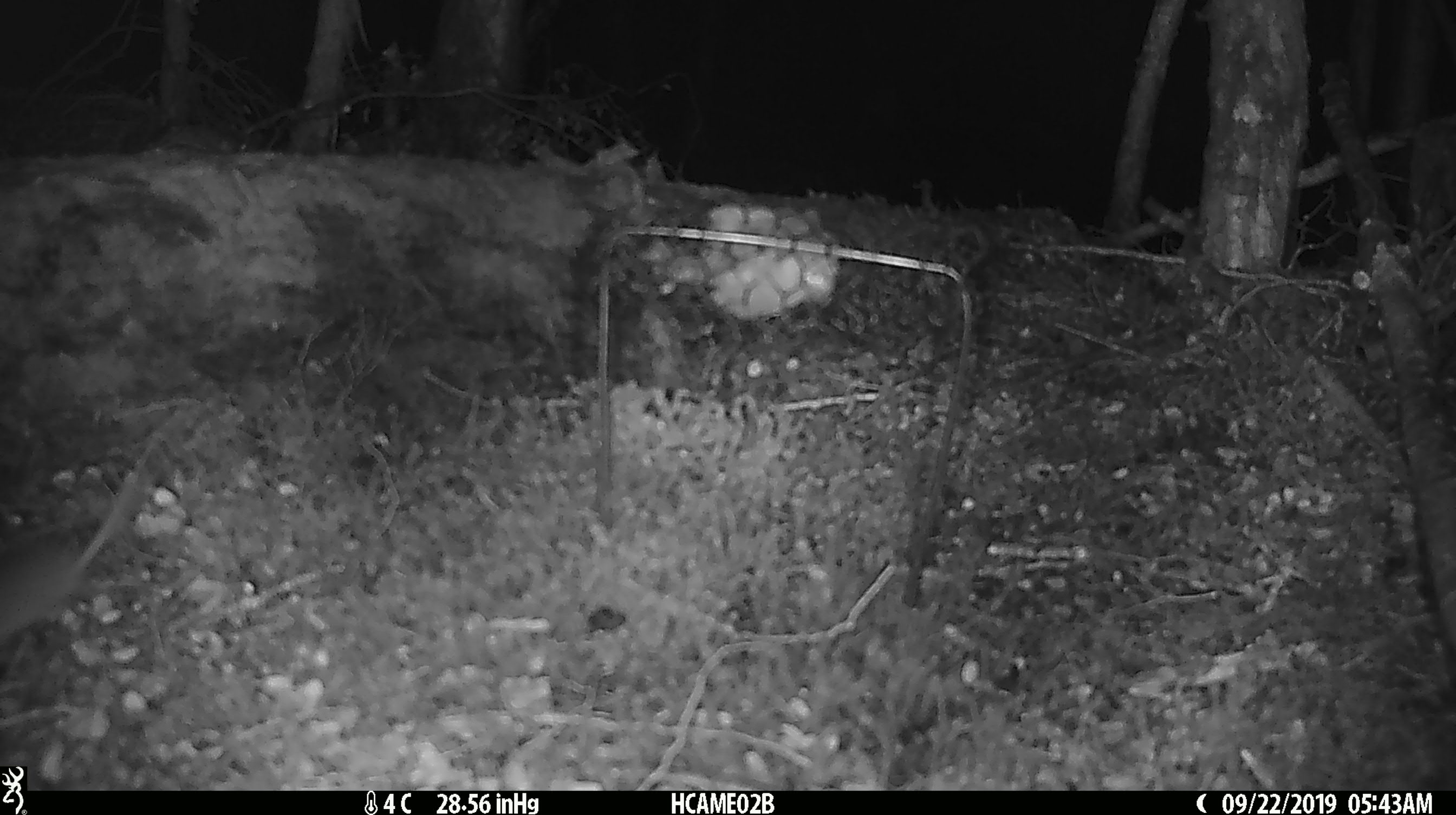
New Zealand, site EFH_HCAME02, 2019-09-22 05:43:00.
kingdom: Animalia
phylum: Chordata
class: Mammalia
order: Rodentia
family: Muridae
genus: Mus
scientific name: Mus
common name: mouse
Mouse (Mus).